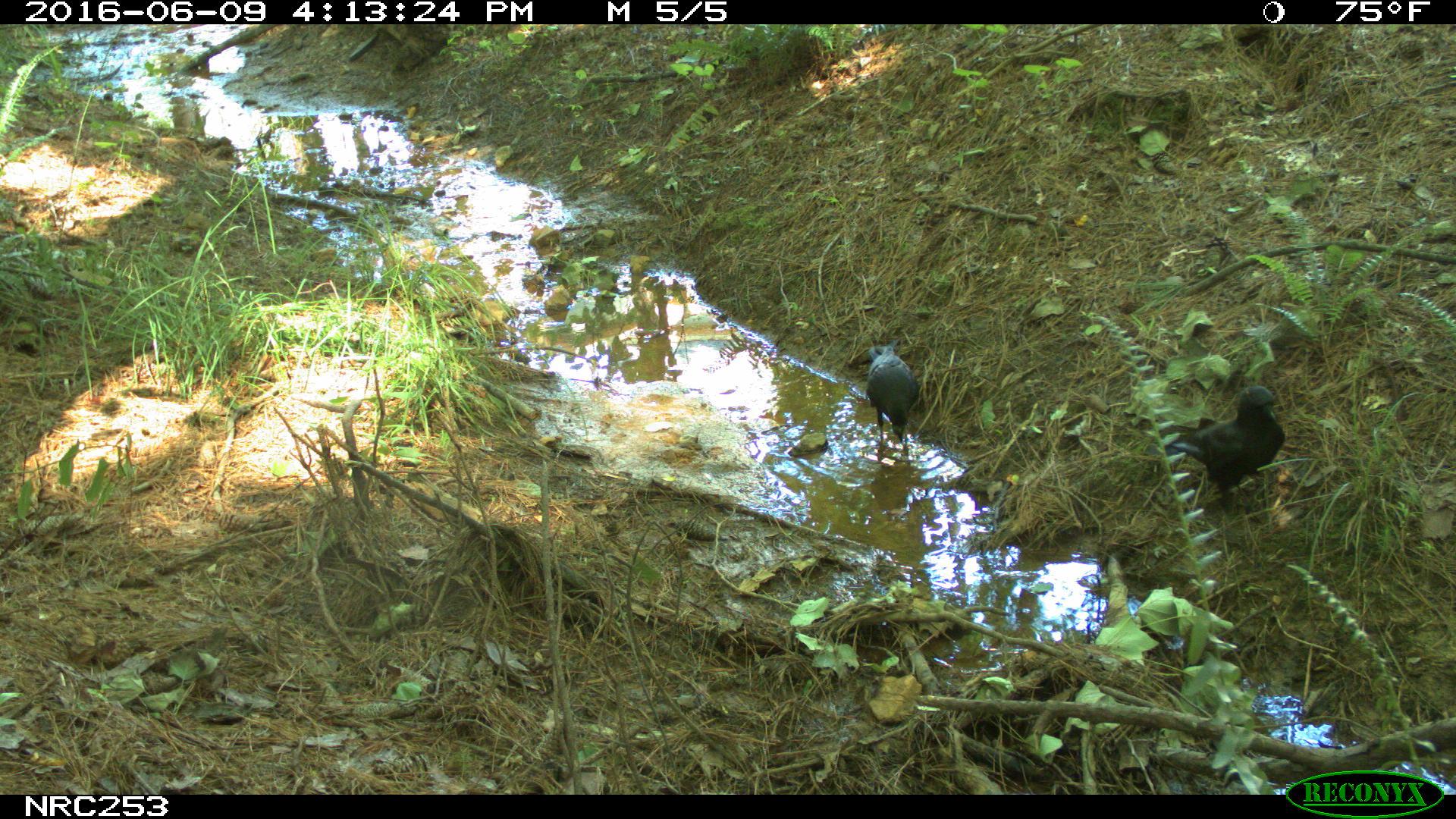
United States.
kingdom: Animalia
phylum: Chordata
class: Aves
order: Passeriformes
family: Corvidae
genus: Corvus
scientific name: Corvus brachyrhynchos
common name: american crow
American Crow (Corvus brachyrhynchos).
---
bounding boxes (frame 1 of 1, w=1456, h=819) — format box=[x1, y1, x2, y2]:
American Crow: box=[1169, 379, 1283, 493]; box=[837, 332, 924, 446]